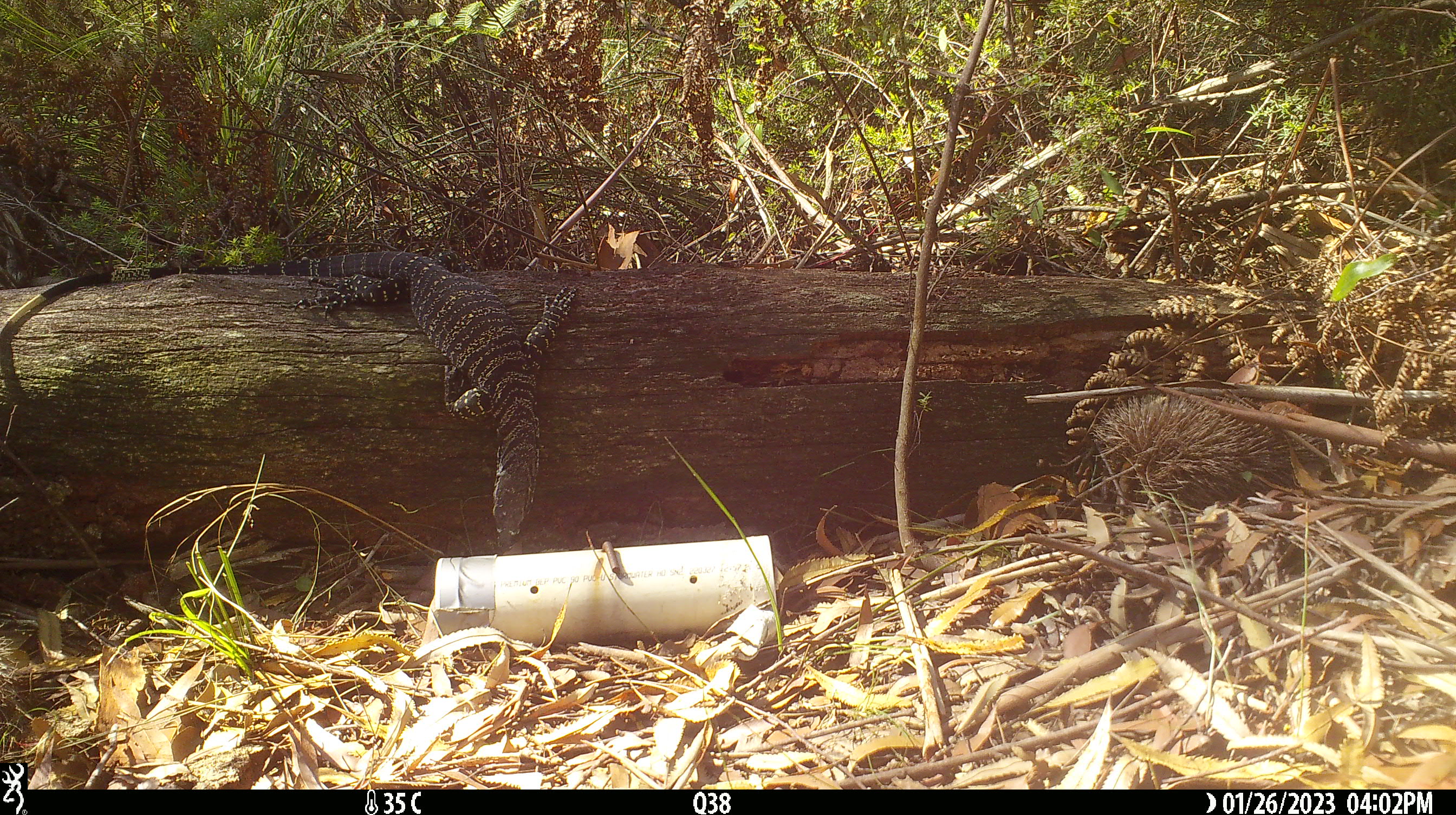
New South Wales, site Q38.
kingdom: Animalia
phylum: Chordata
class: Reptilia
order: Squamata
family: Varanidae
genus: Varanus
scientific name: Varanus varius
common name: lace monitor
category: goanna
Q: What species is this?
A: Goanna (lace monitor) (Varanus varius).